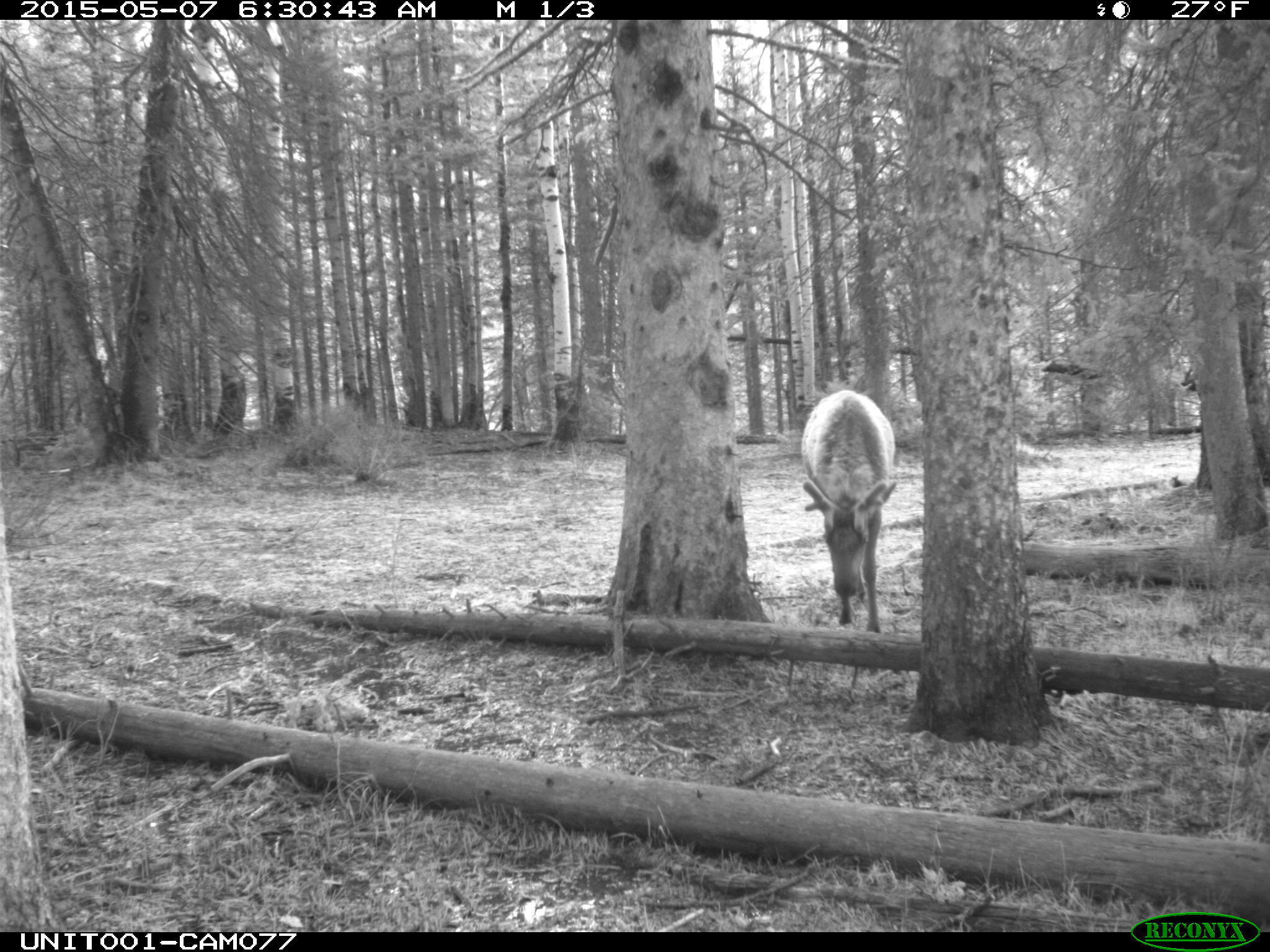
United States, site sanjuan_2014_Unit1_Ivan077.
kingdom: Animalia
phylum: Chordata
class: Mammalia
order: Artiodactyla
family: Cervidae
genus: Cervus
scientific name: Cervus elaphus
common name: red deer